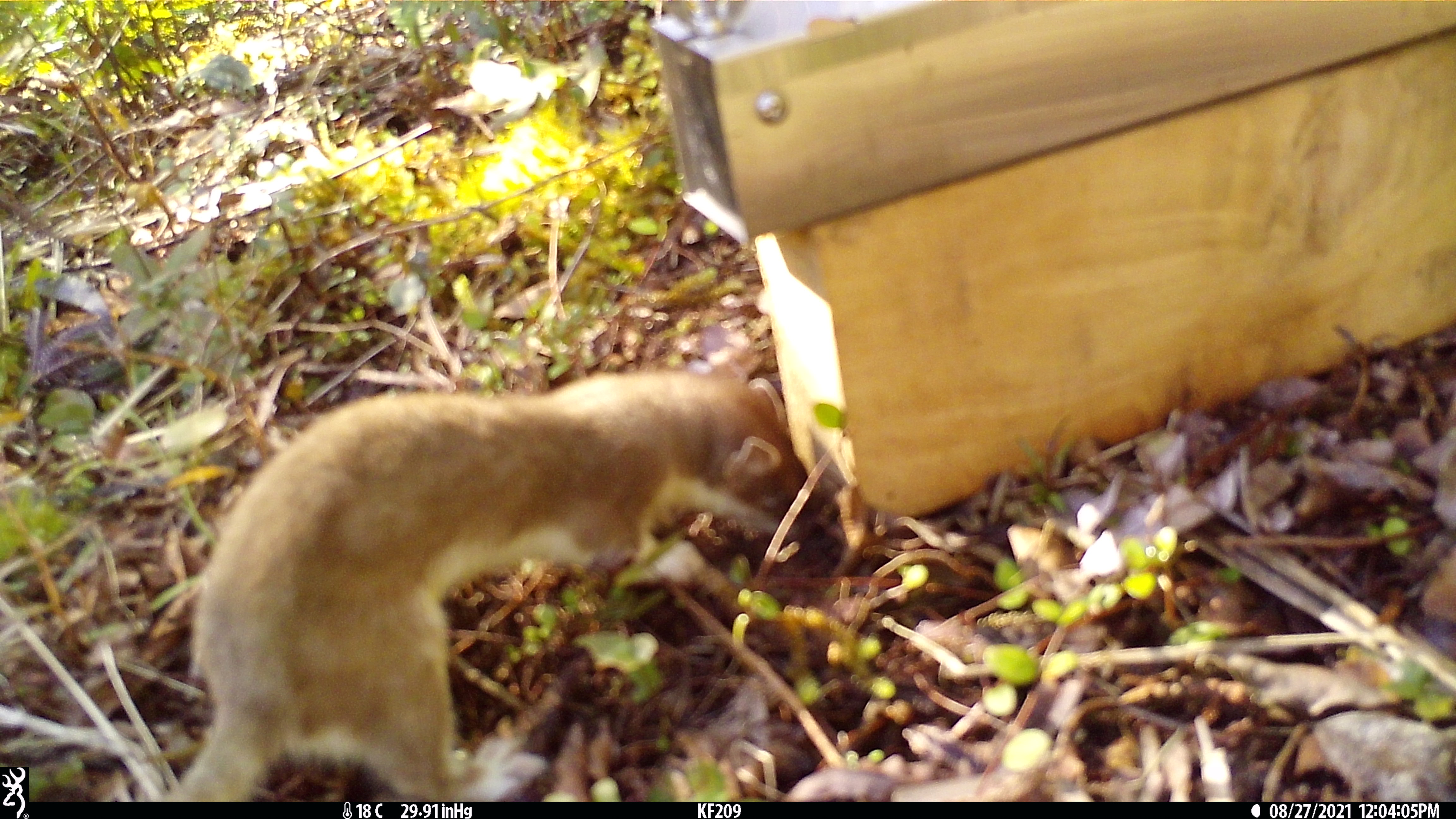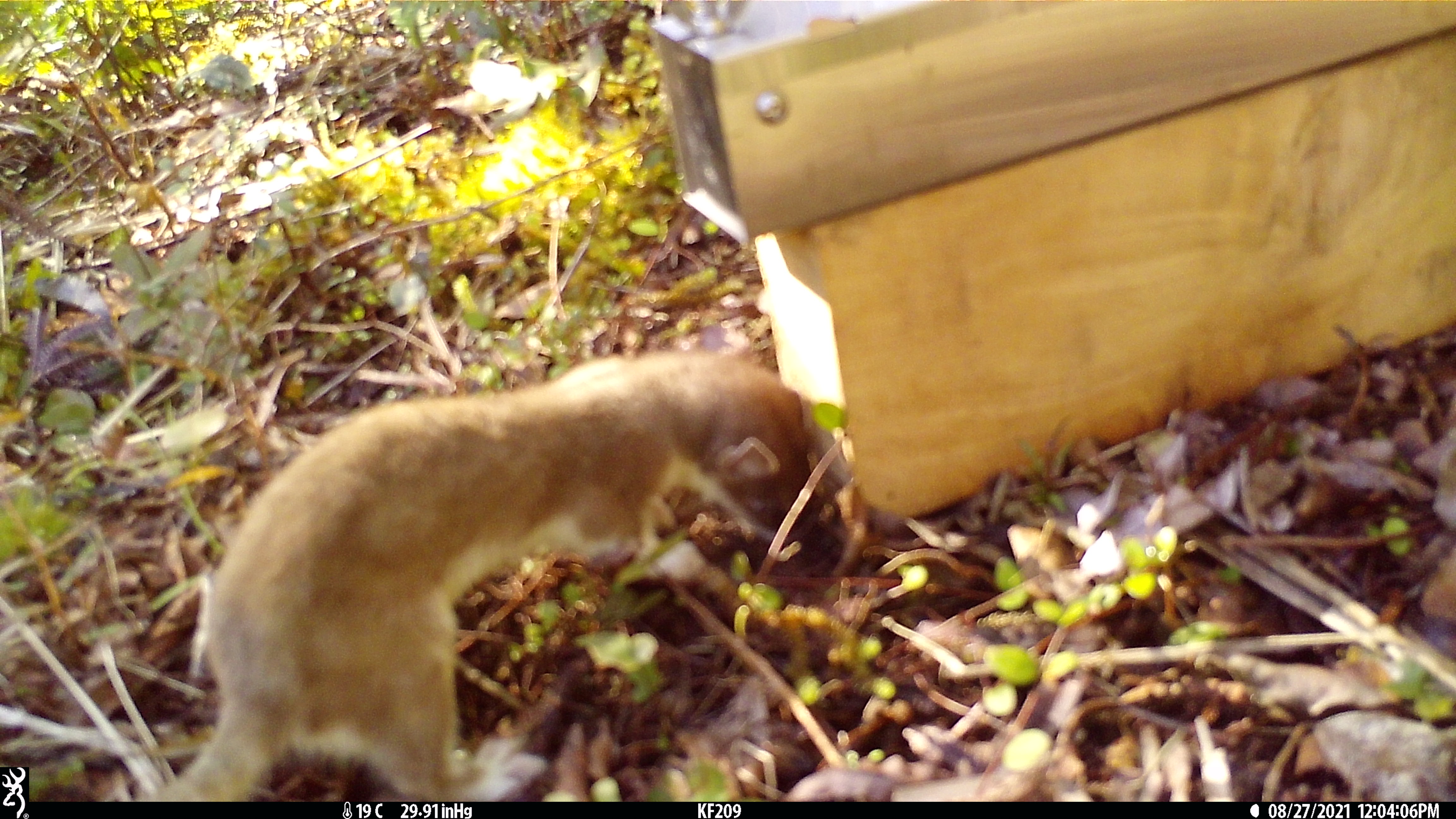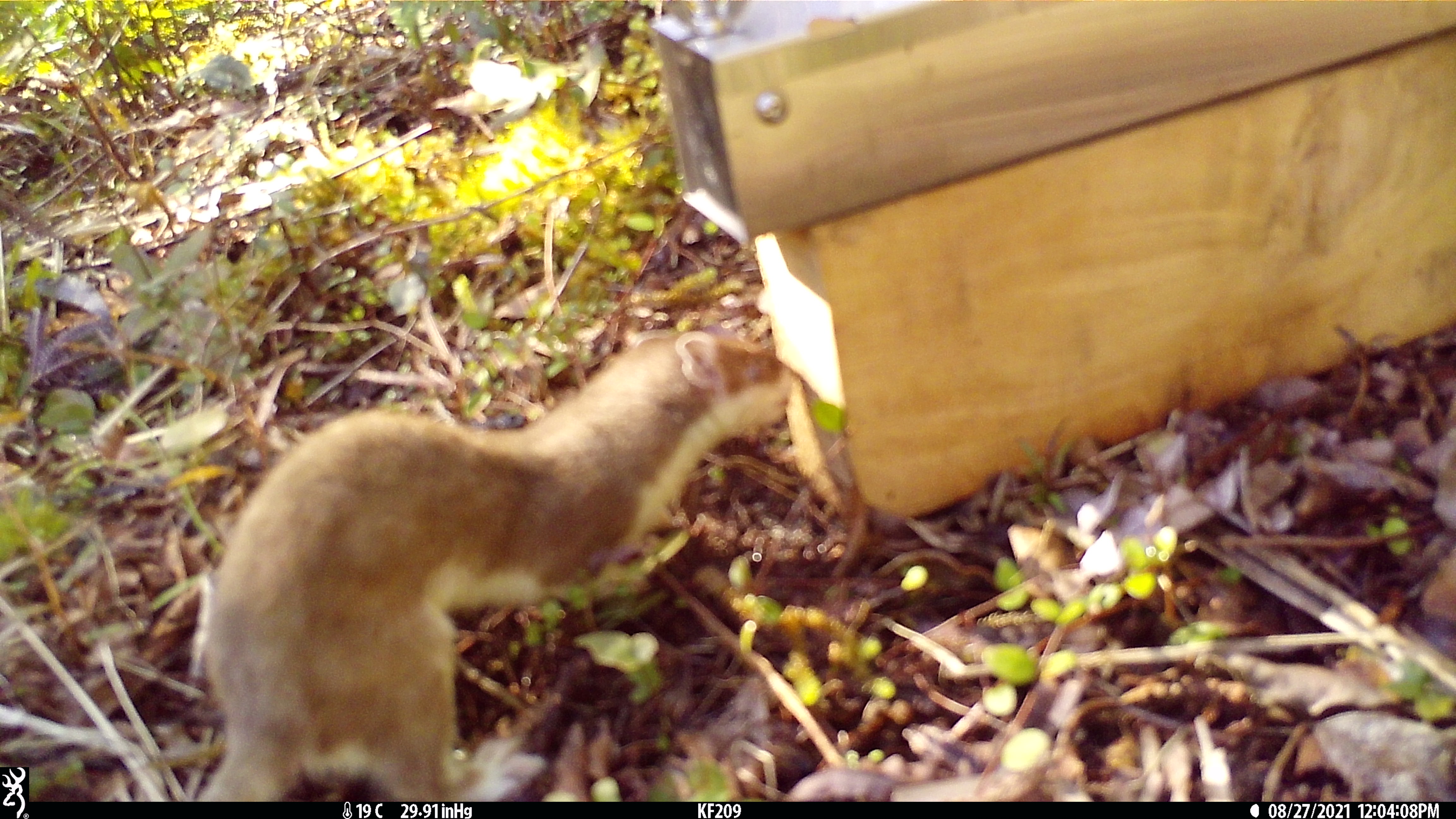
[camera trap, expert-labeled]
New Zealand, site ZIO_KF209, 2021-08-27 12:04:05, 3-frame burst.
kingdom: Animalia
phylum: Chordata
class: Mammalia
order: Carnivora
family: Mustelidae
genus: Mustela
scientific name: Mustela erminea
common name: stoat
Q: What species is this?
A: Stoat (Mustela erminea).